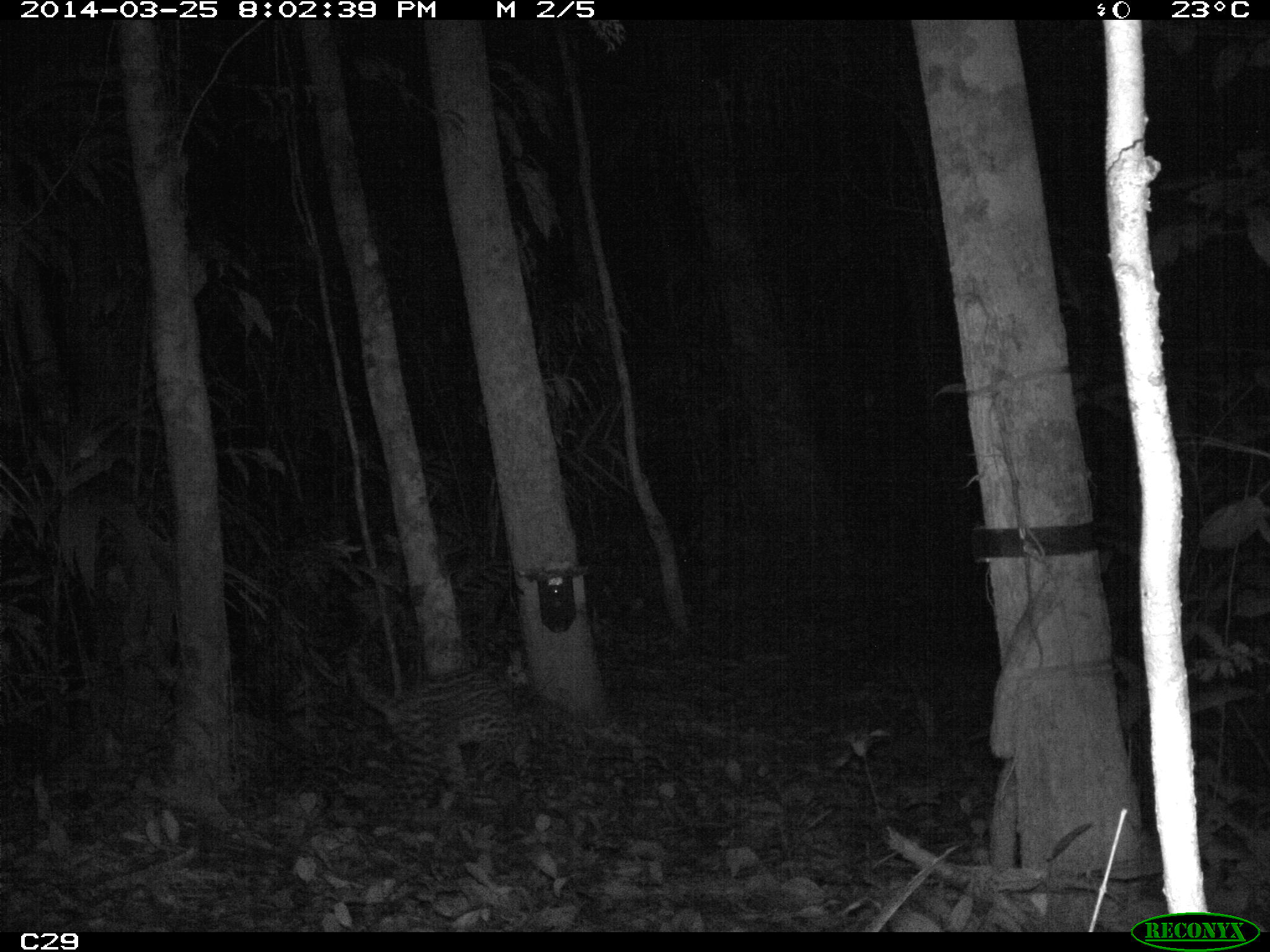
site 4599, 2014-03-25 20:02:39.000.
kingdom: Animalia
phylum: Chordata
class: Mammalia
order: Carnivora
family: Felidae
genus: Leopardus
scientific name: Leopardus pardalis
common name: ocelot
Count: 1.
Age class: adult.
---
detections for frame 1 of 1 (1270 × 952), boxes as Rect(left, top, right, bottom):
leopardus pardalis: Rect(342, 626, 537, 807)